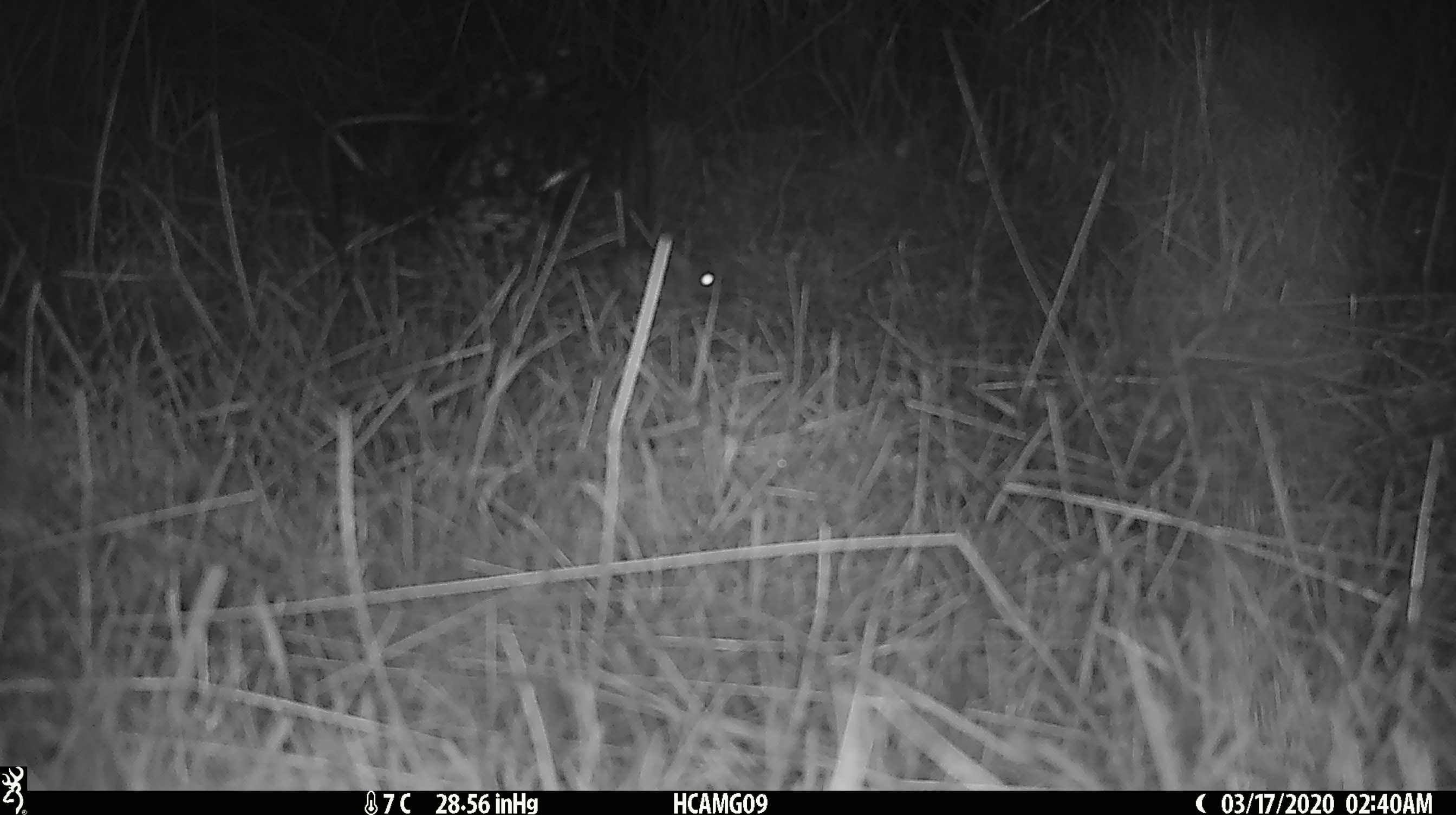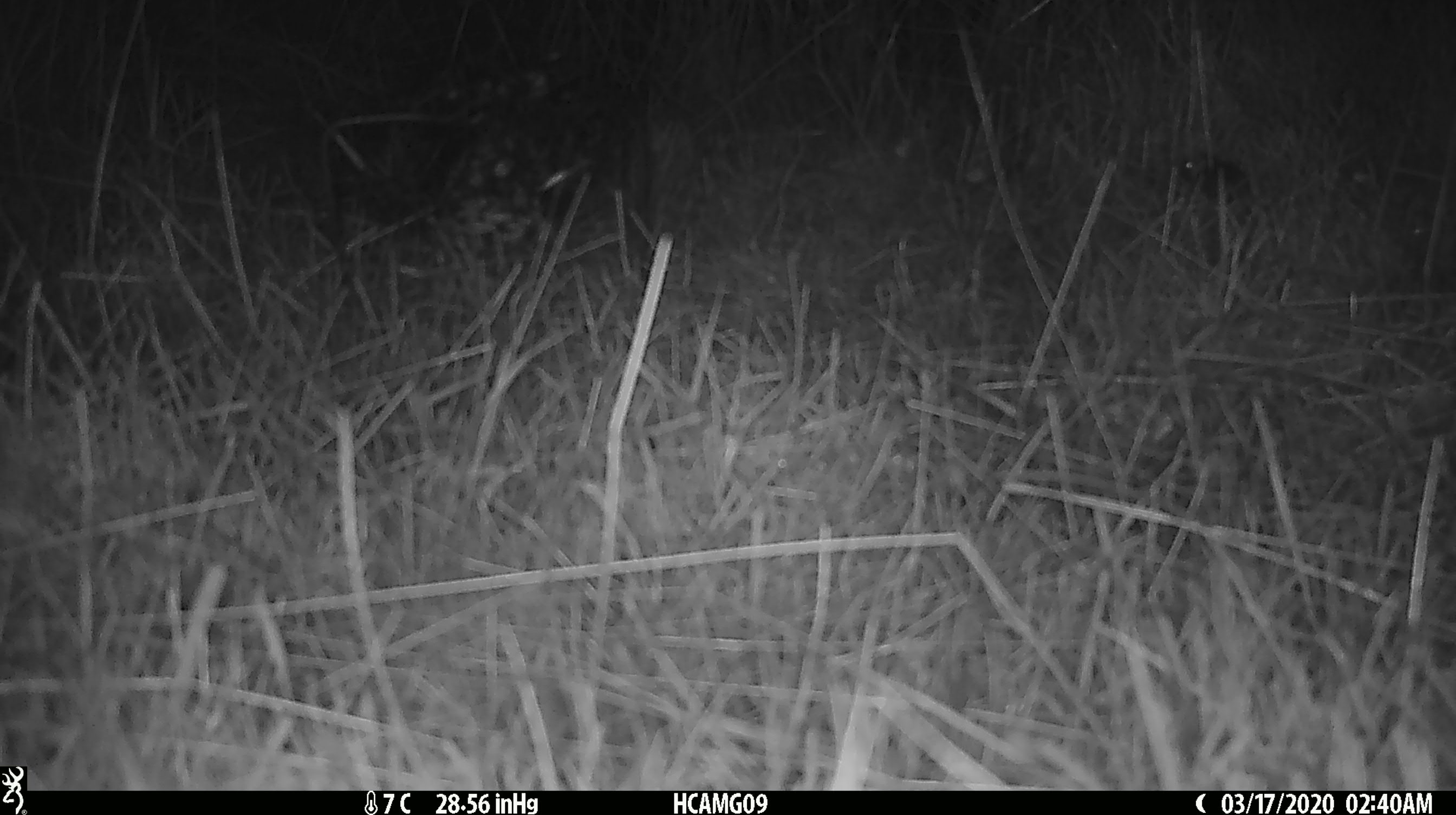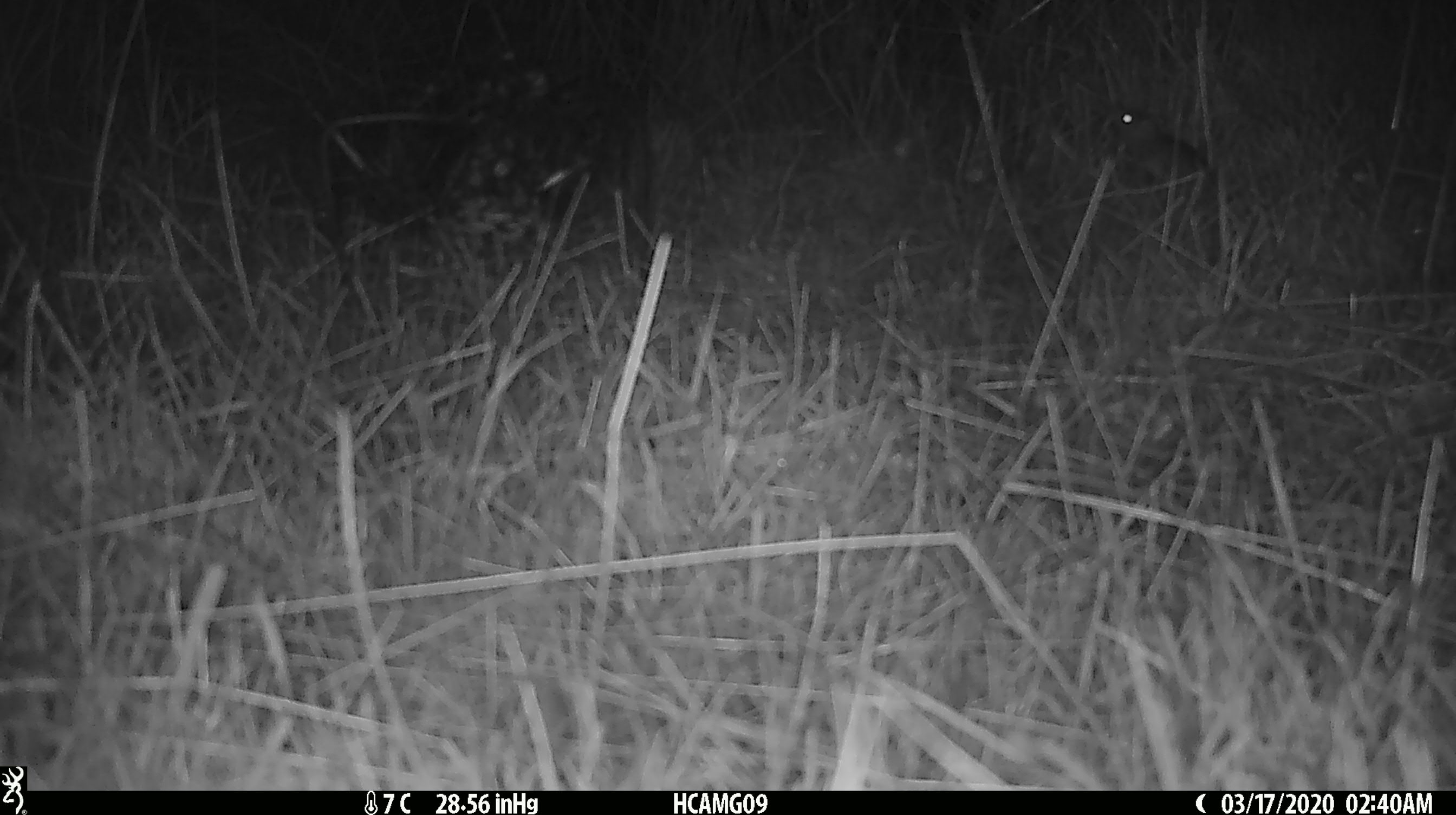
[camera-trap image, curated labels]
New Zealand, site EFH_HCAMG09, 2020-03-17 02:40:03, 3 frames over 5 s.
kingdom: Animalia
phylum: Chordata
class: Mammalia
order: Rodentia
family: Muridae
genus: Mus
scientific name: Mus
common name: mouse